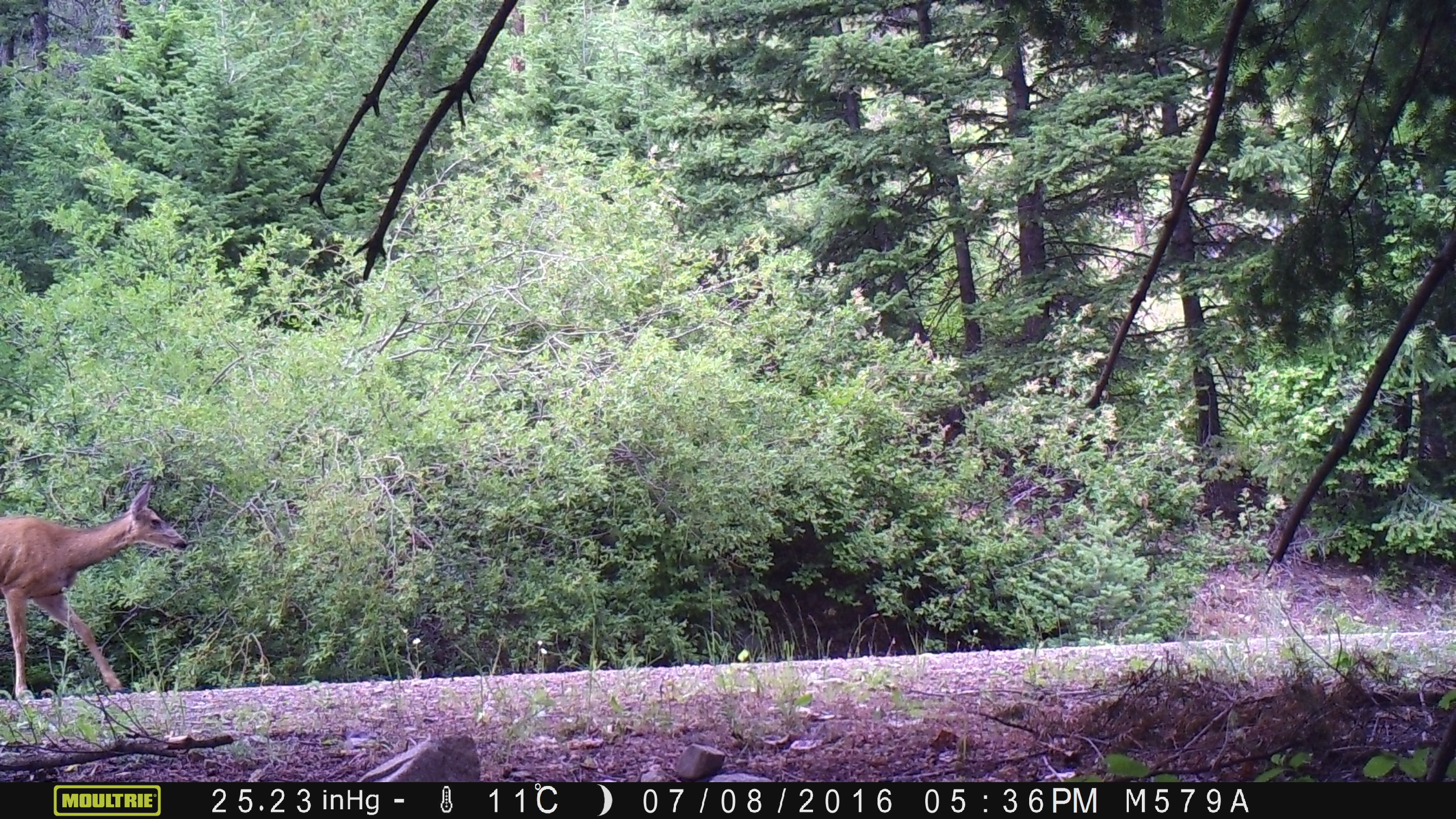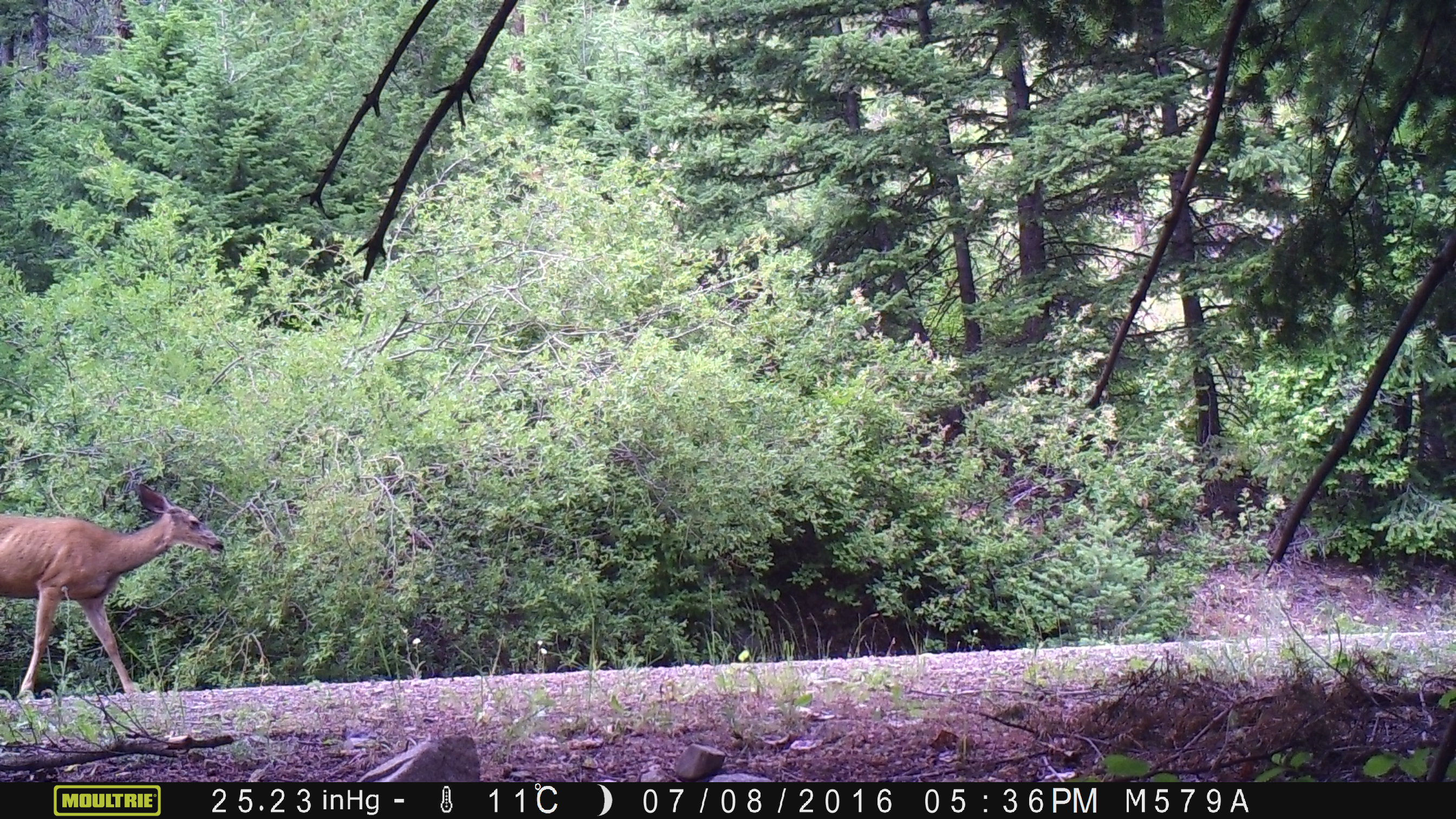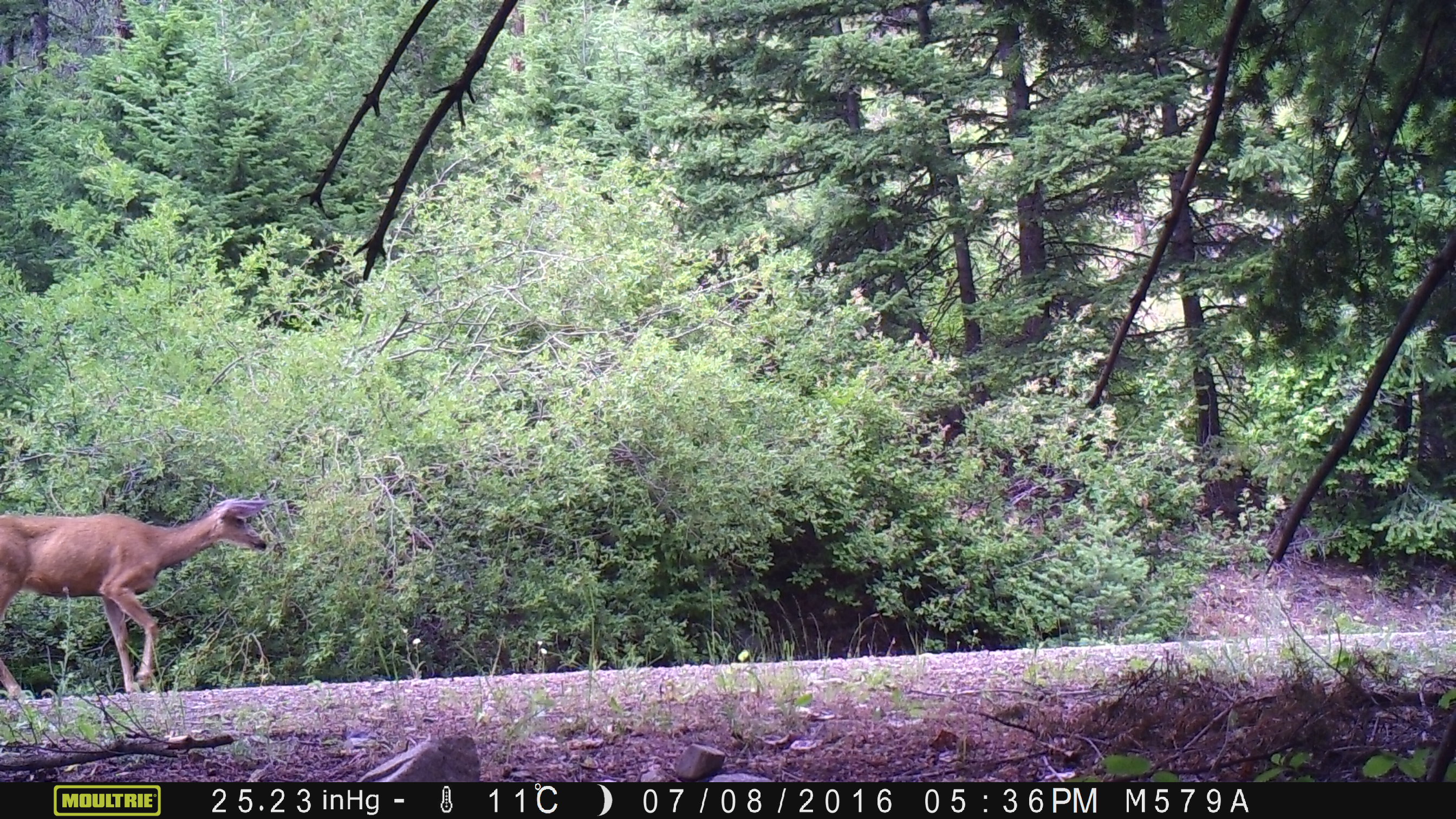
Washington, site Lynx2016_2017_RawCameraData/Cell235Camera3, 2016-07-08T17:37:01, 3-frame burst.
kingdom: Animalia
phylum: Chordata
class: Mammalia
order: Artiodactyla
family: Cervidae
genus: Odocoileus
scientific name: Odocoileus hemionus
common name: mule deer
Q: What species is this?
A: Odocoileus hemionus (mule deer).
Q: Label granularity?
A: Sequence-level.